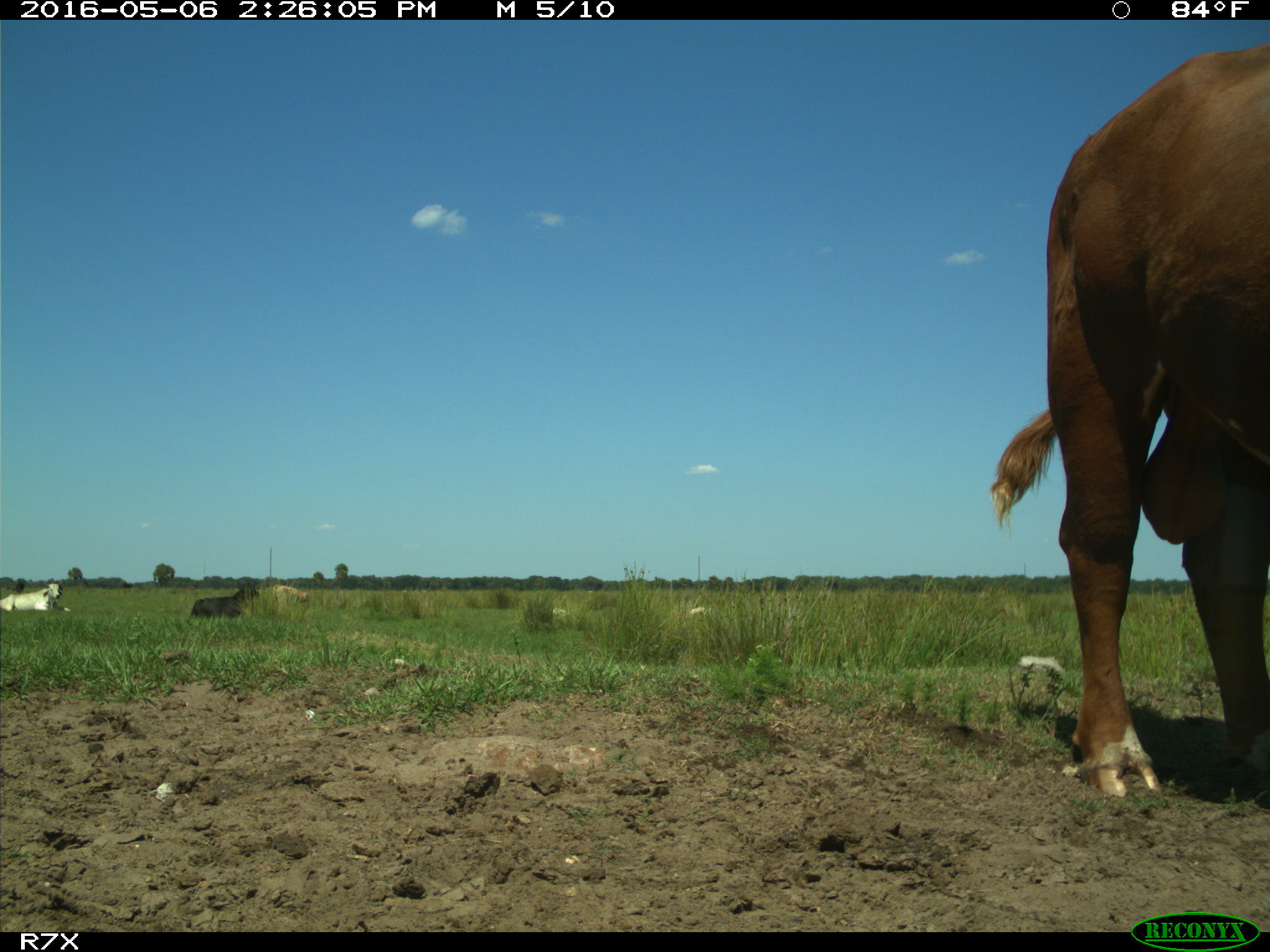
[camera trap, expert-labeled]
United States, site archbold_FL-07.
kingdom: Animalia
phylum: Chordata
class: Mammalia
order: Artiodactyla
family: Bovidae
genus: Bos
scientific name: Bos taurus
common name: domestic cow